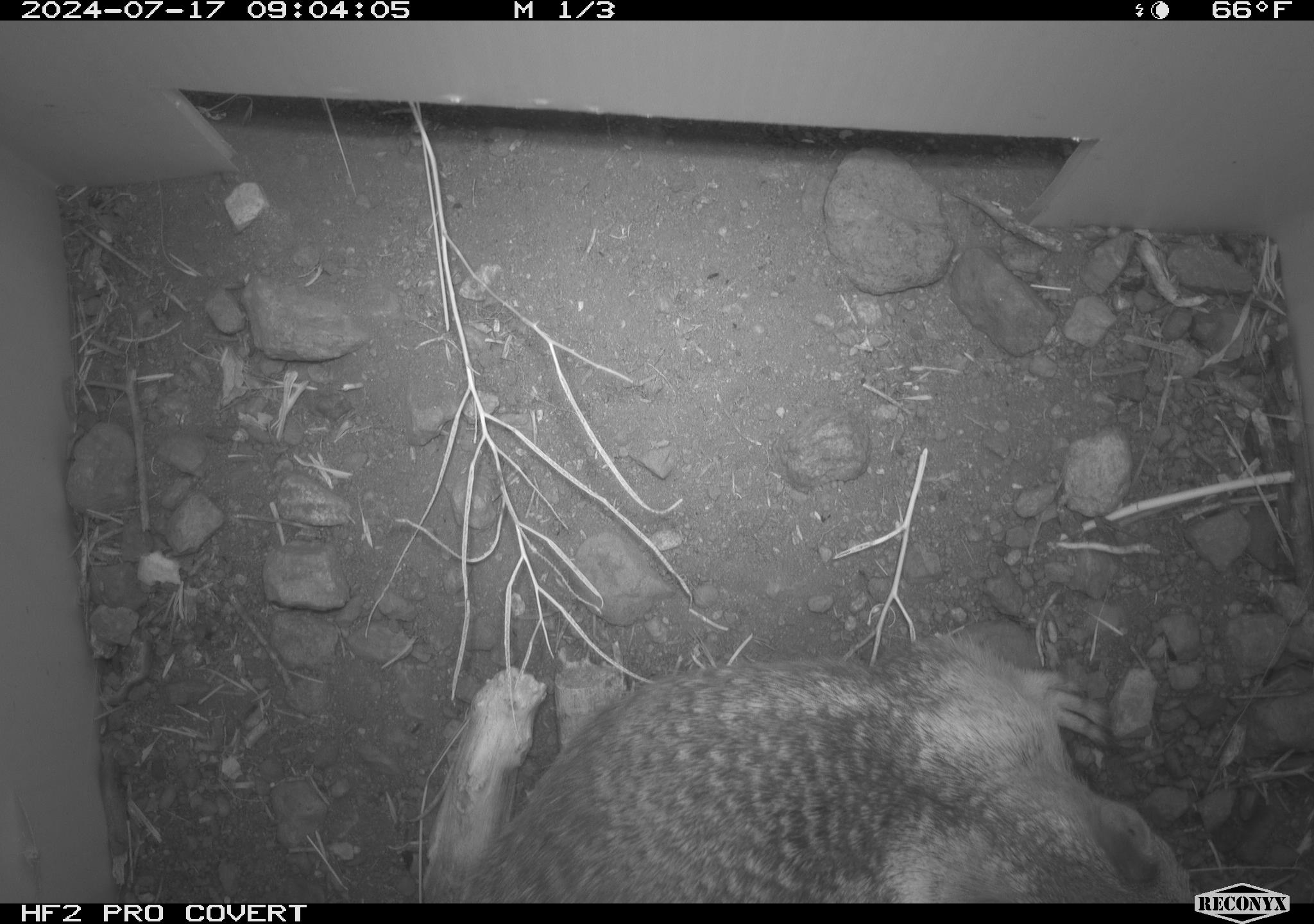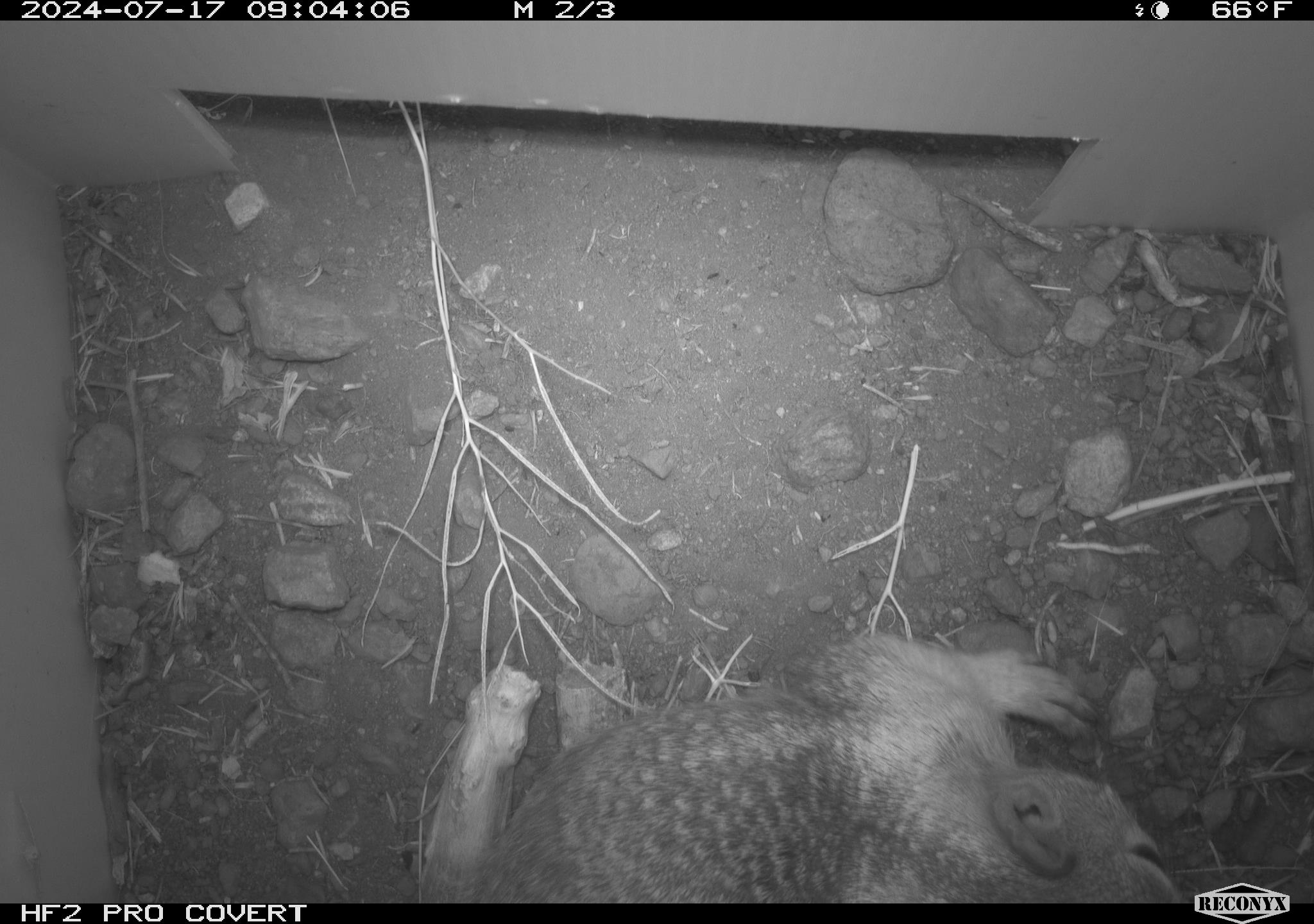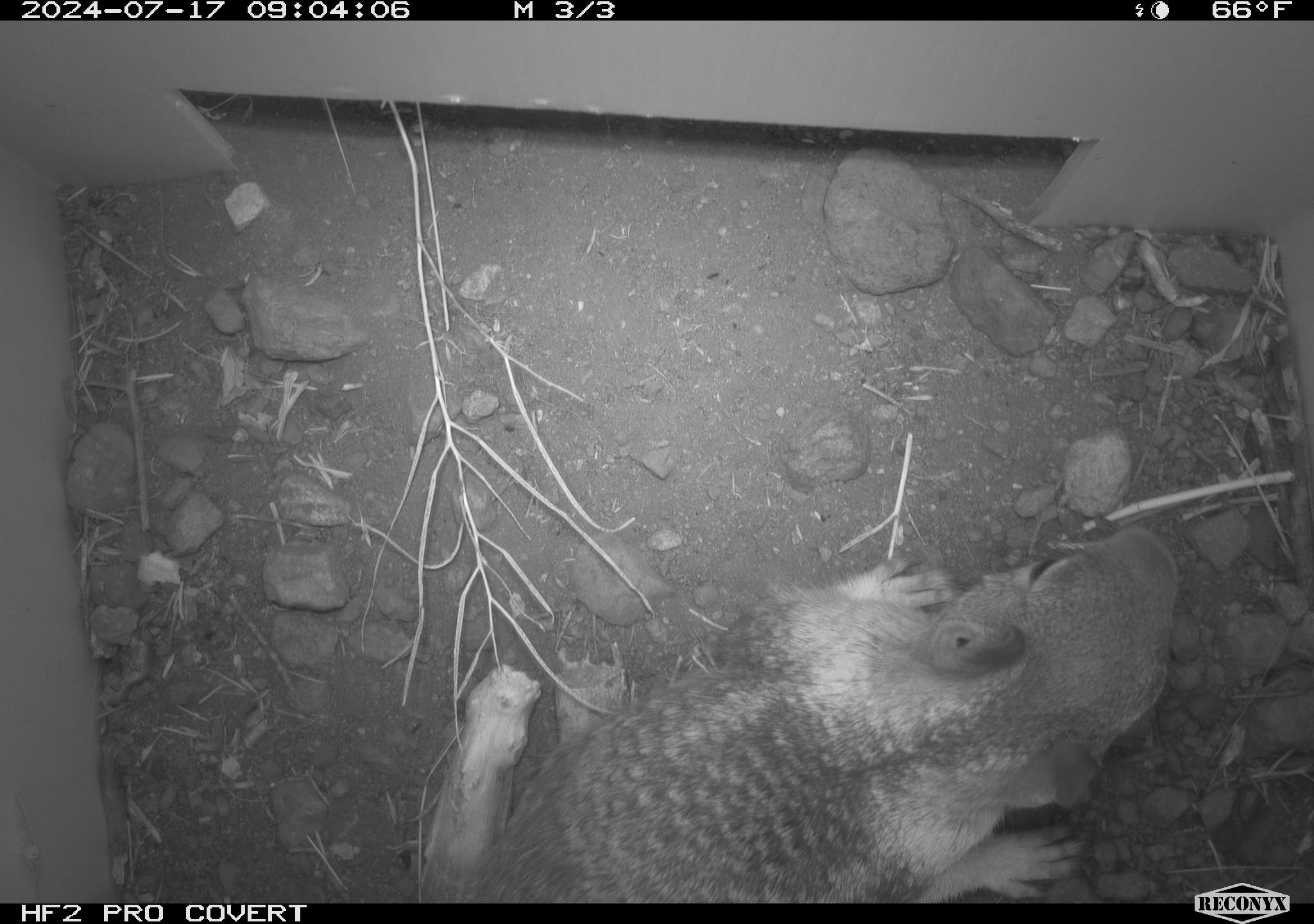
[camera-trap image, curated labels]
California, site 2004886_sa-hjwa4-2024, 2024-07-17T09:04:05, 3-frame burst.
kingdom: Animalia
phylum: Chordata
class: Mammalia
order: Rodentia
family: Sciuridae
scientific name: Sciuridae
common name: squirrels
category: sciuridae family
Sciuridae family (squirrels) (Sciuridae).